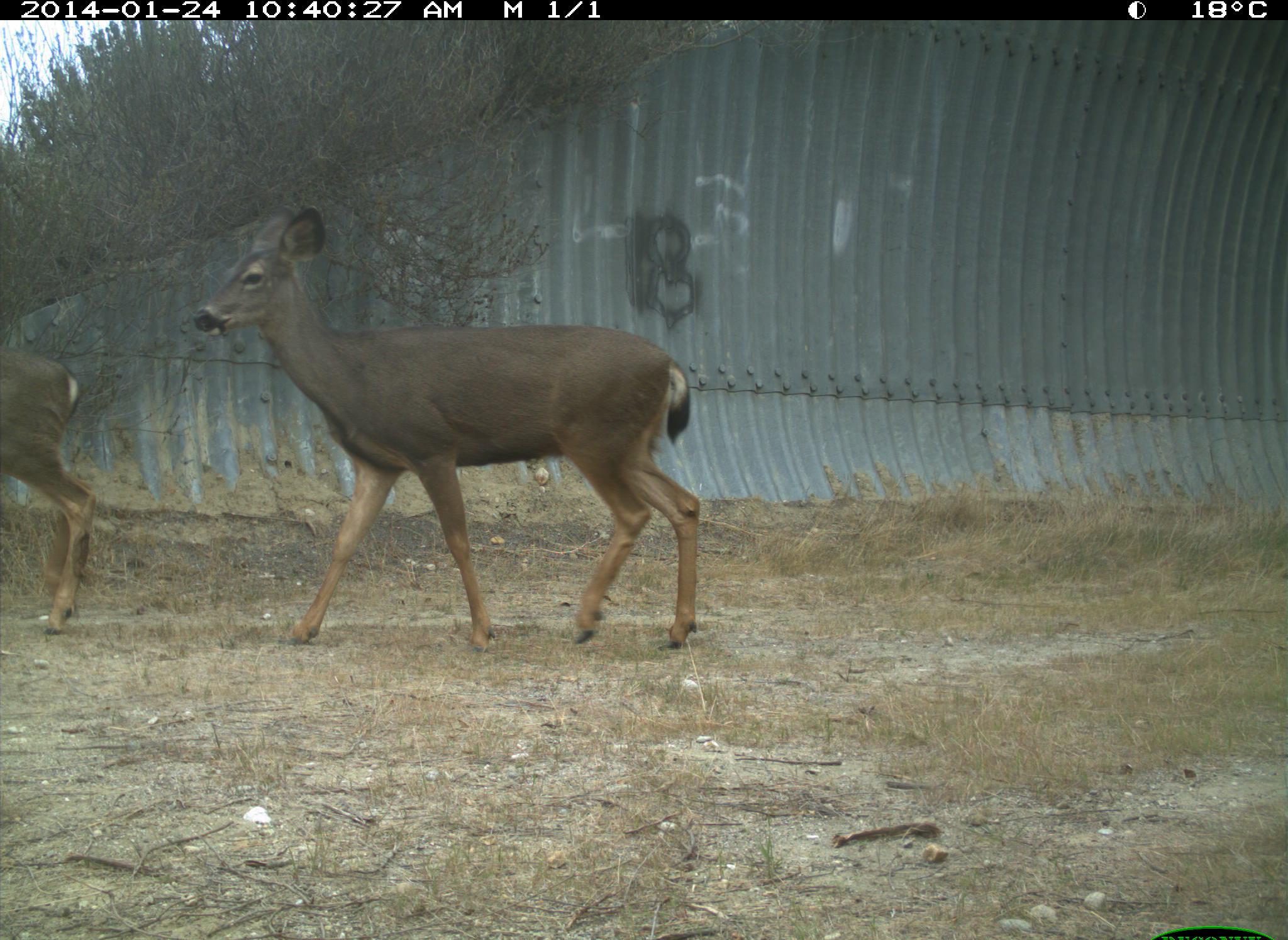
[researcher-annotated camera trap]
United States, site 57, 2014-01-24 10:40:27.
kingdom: Animalia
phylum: Chordata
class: Mammalia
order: Artiodactyla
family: Cervidae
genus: Odocoileus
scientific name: Odocoileus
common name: deer